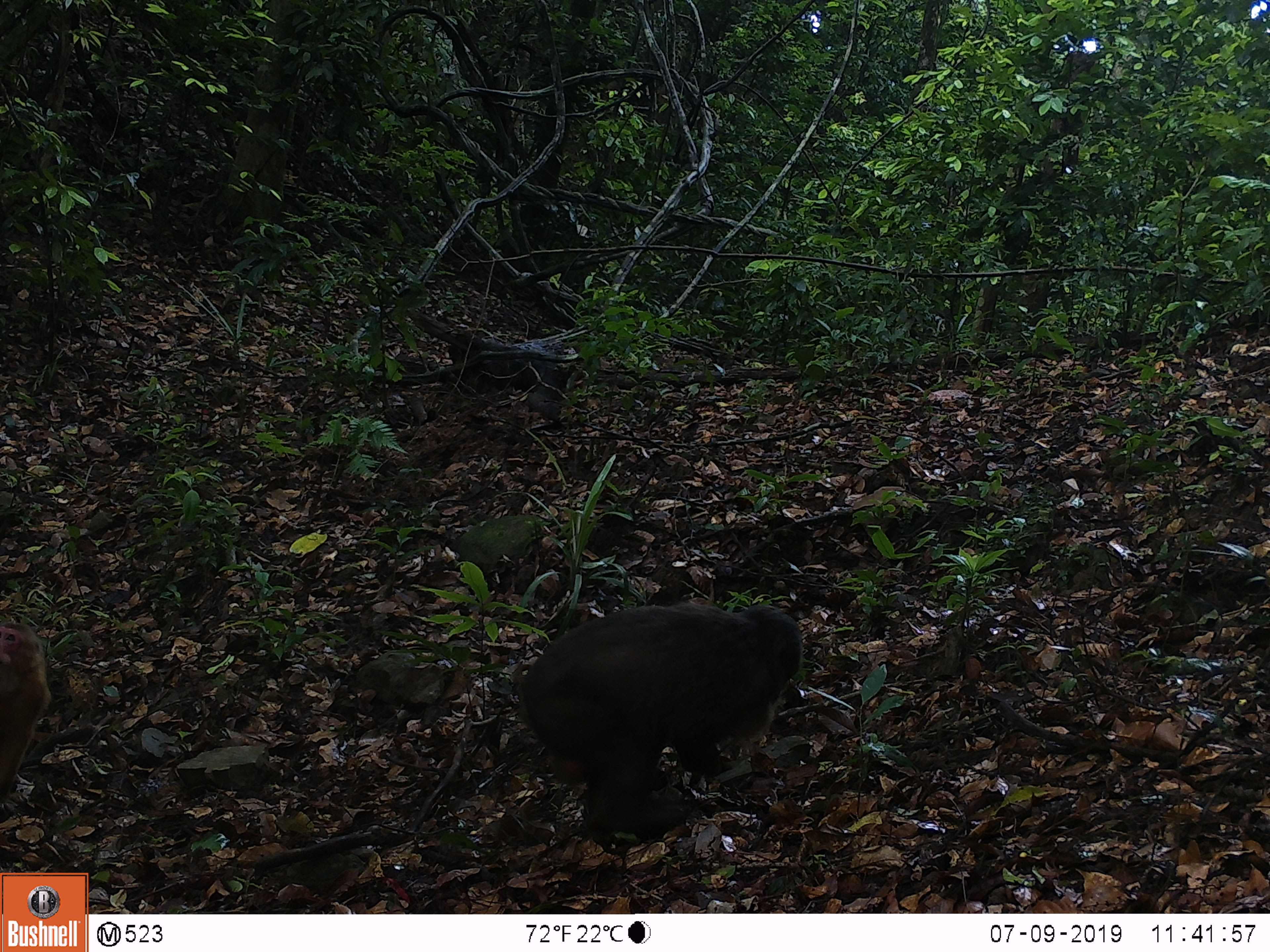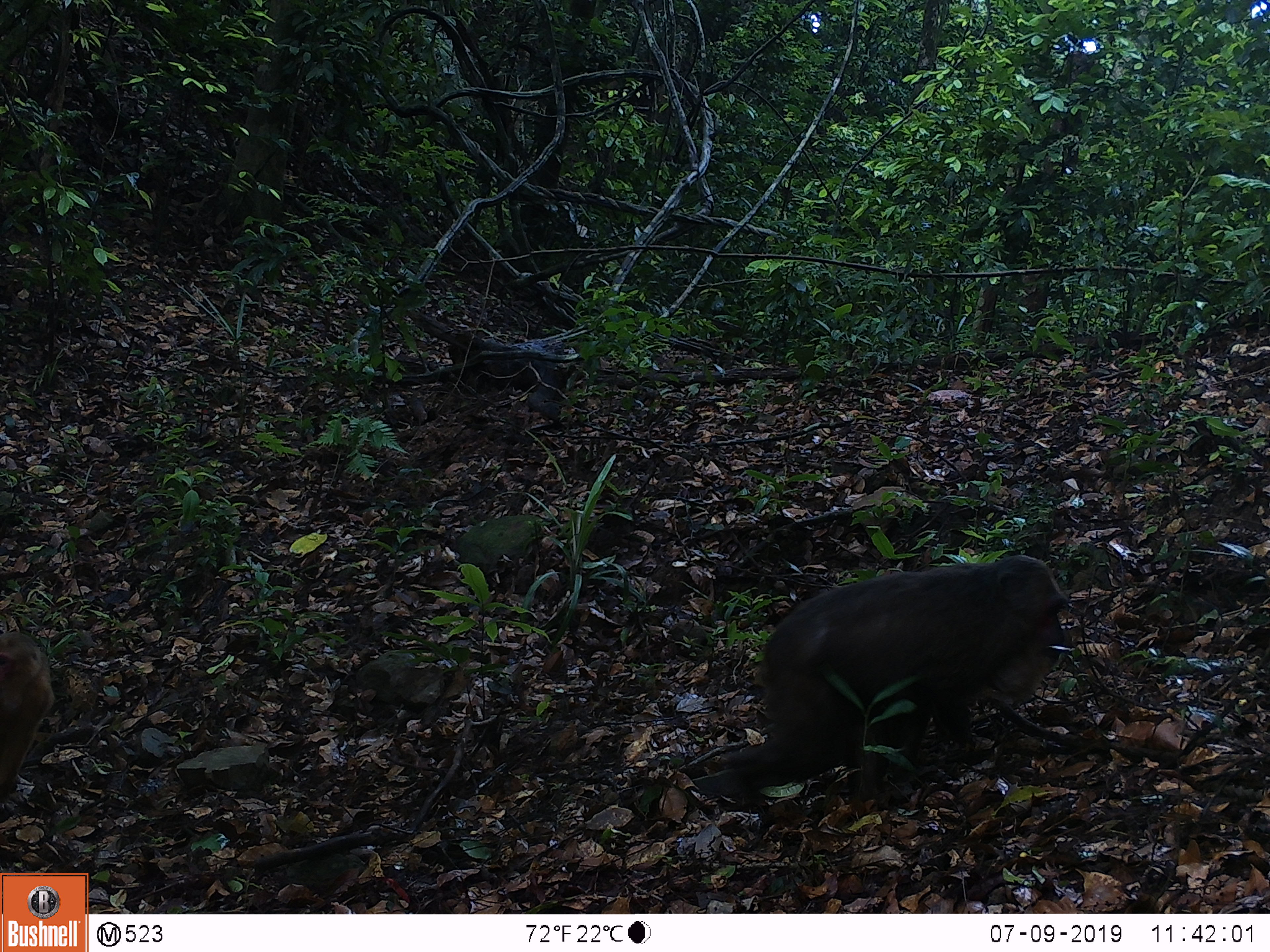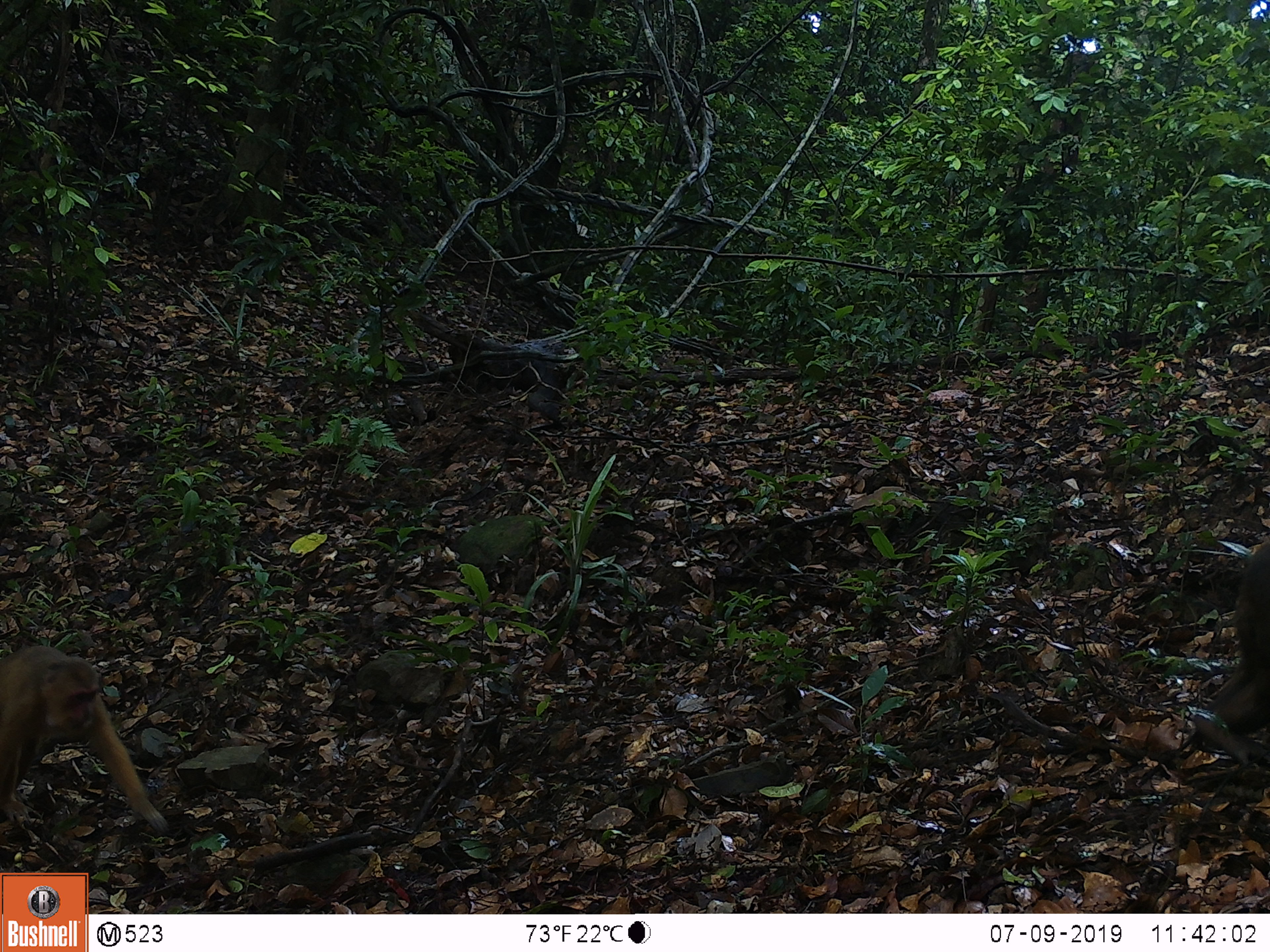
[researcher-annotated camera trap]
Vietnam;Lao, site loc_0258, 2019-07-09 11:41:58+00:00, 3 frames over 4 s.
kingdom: Animalia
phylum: Chordata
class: Mammalia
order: Primates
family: Cercopithecidae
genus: Macaca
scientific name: Macaca arctoides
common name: stump-tailed macaque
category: stump tailed macaque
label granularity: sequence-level